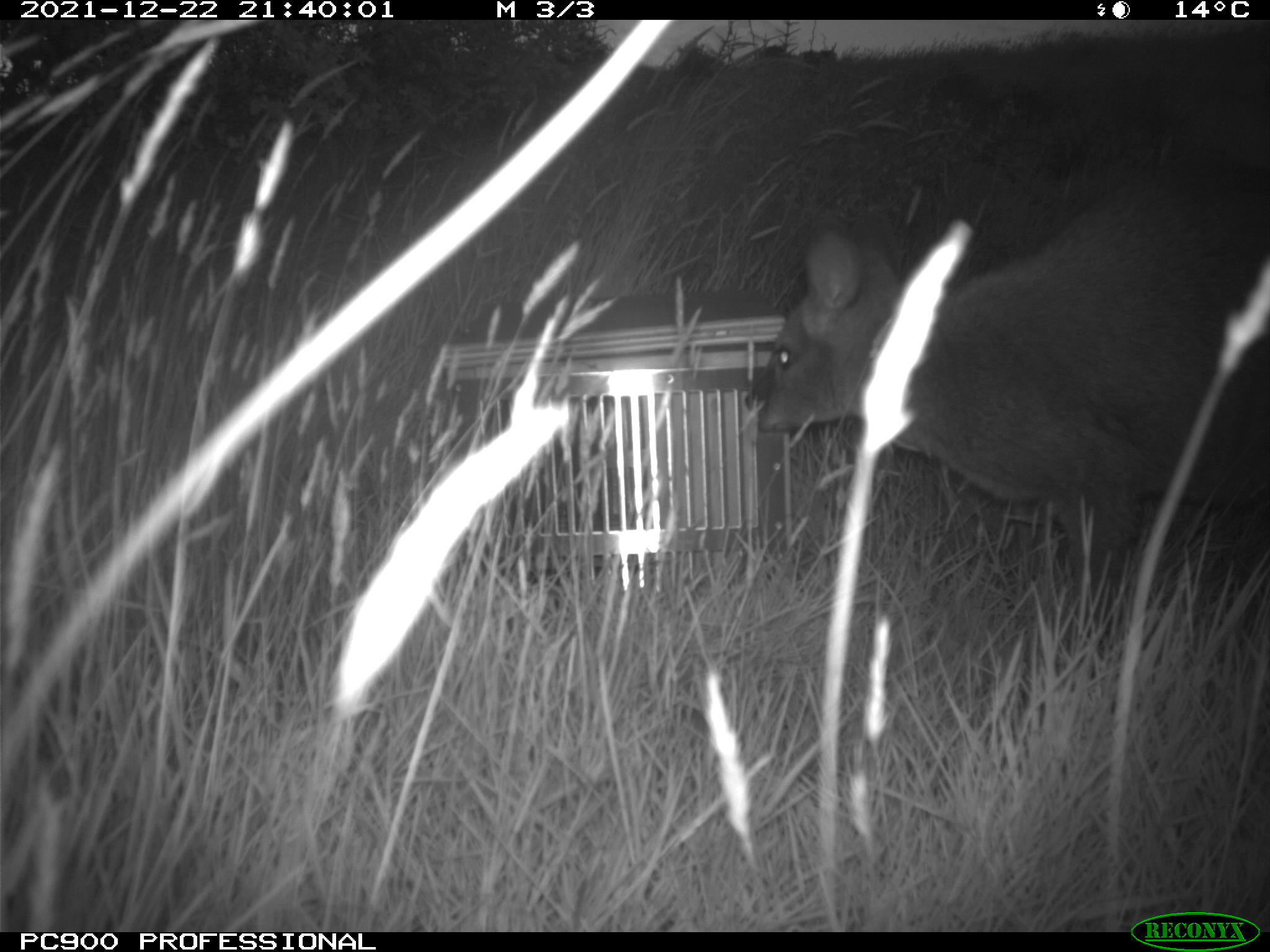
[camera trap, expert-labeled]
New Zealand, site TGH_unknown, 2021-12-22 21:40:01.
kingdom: Animalia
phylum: Chordata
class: Mammalia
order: Diprotodontia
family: Macropodidae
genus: Notamacropus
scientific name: Notamacropus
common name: wallaby